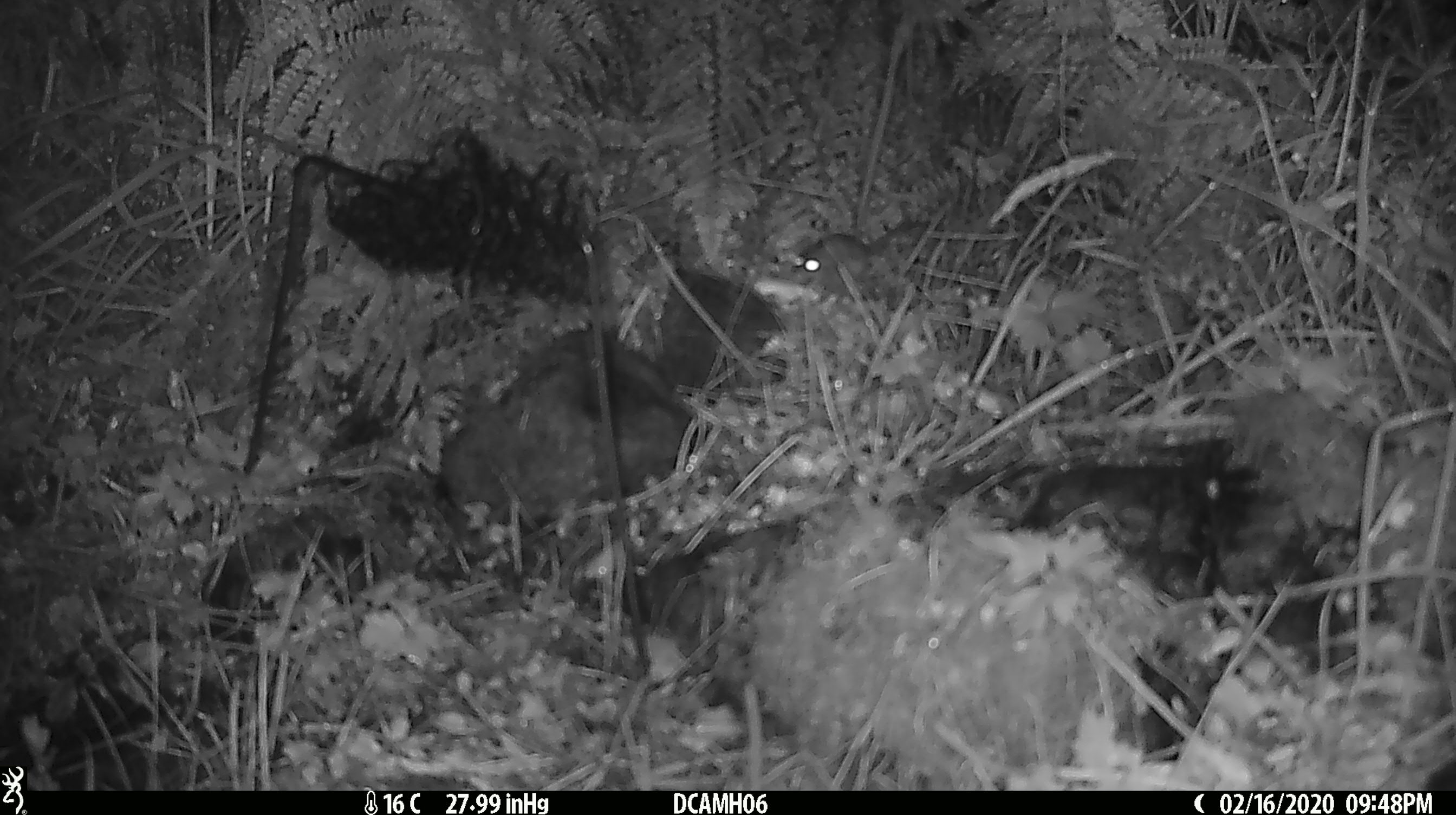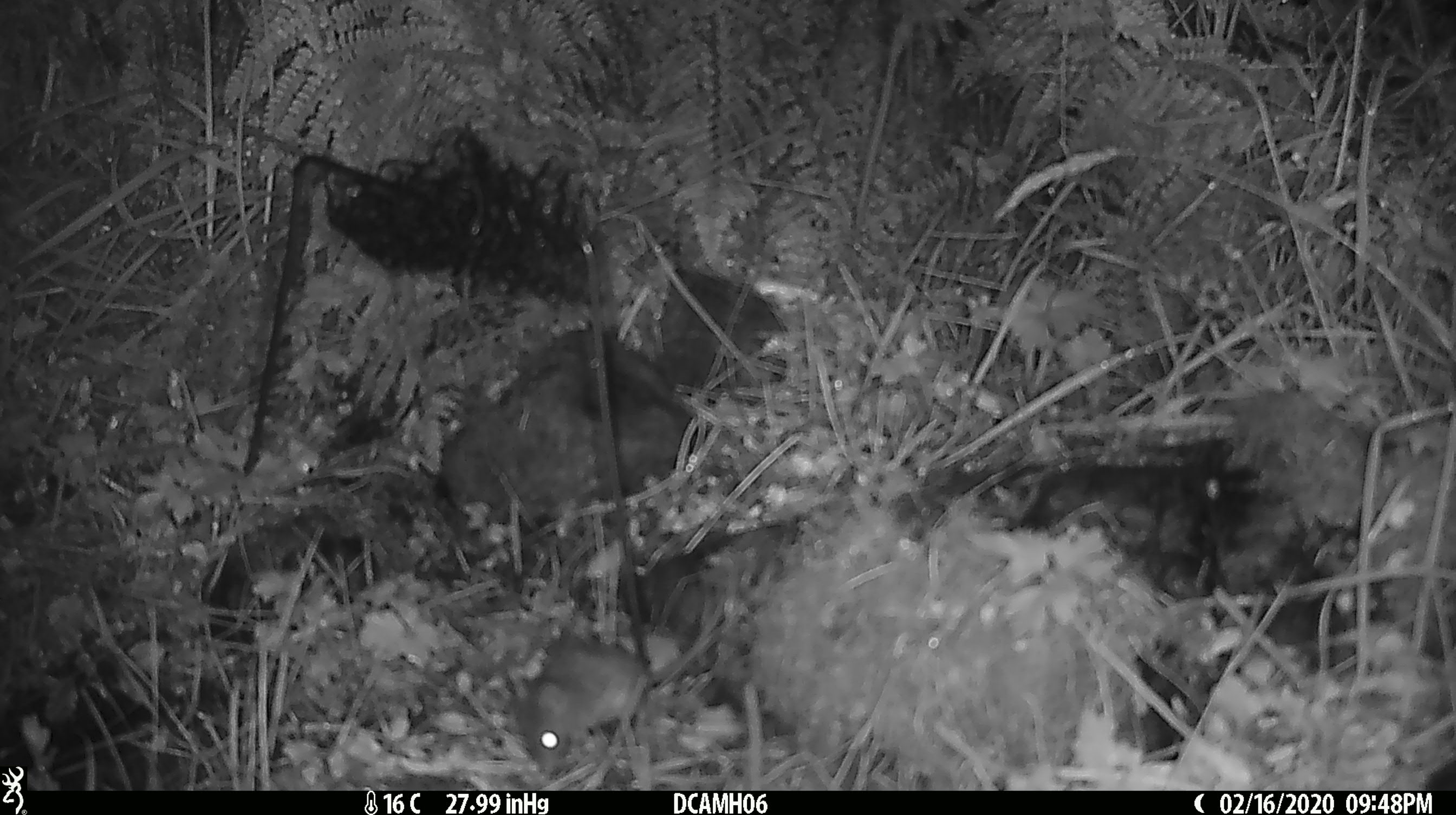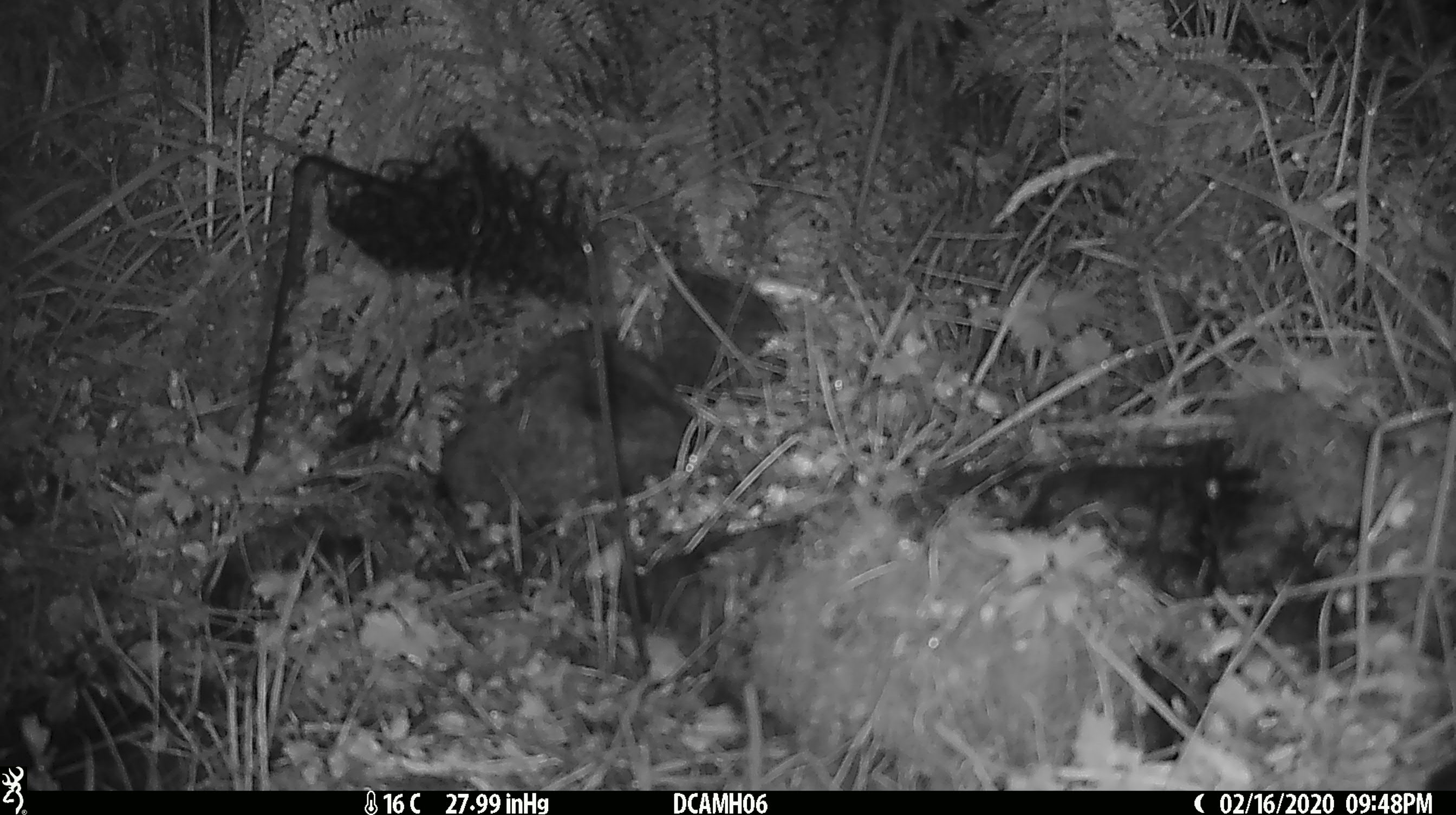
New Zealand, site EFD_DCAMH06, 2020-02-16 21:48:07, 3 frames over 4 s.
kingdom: Animalia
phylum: Chordata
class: Mammalia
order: Rodentia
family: Muridae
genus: Mus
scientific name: Mus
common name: mouse